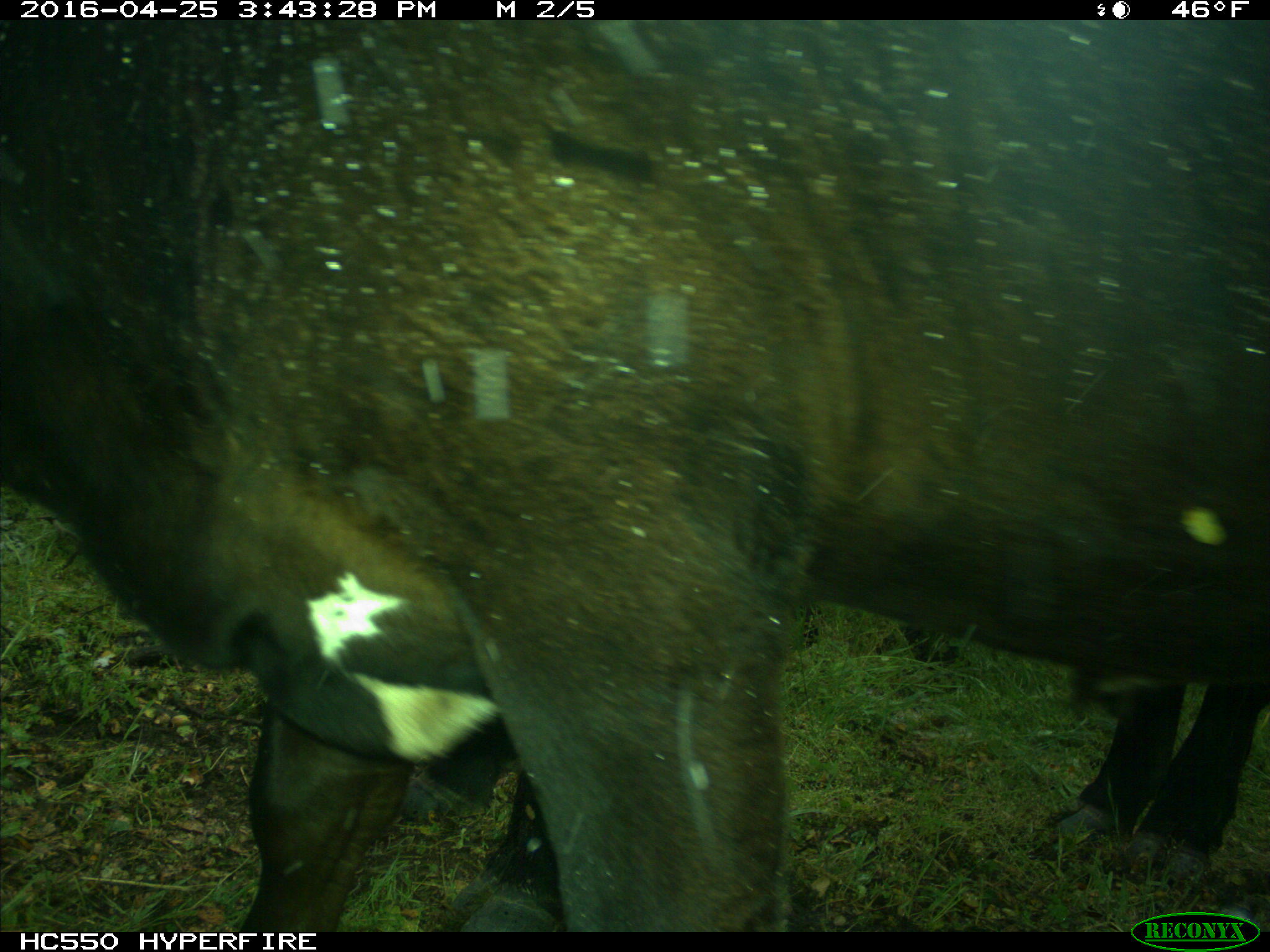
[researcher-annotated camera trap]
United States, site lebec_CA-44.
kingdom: Animalia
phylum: Chordata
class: Mammalia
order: Artiodactyla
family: Bovidae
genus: Bos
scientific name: Bos taurus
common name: domestic cow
Bos taurus (domestic cow).